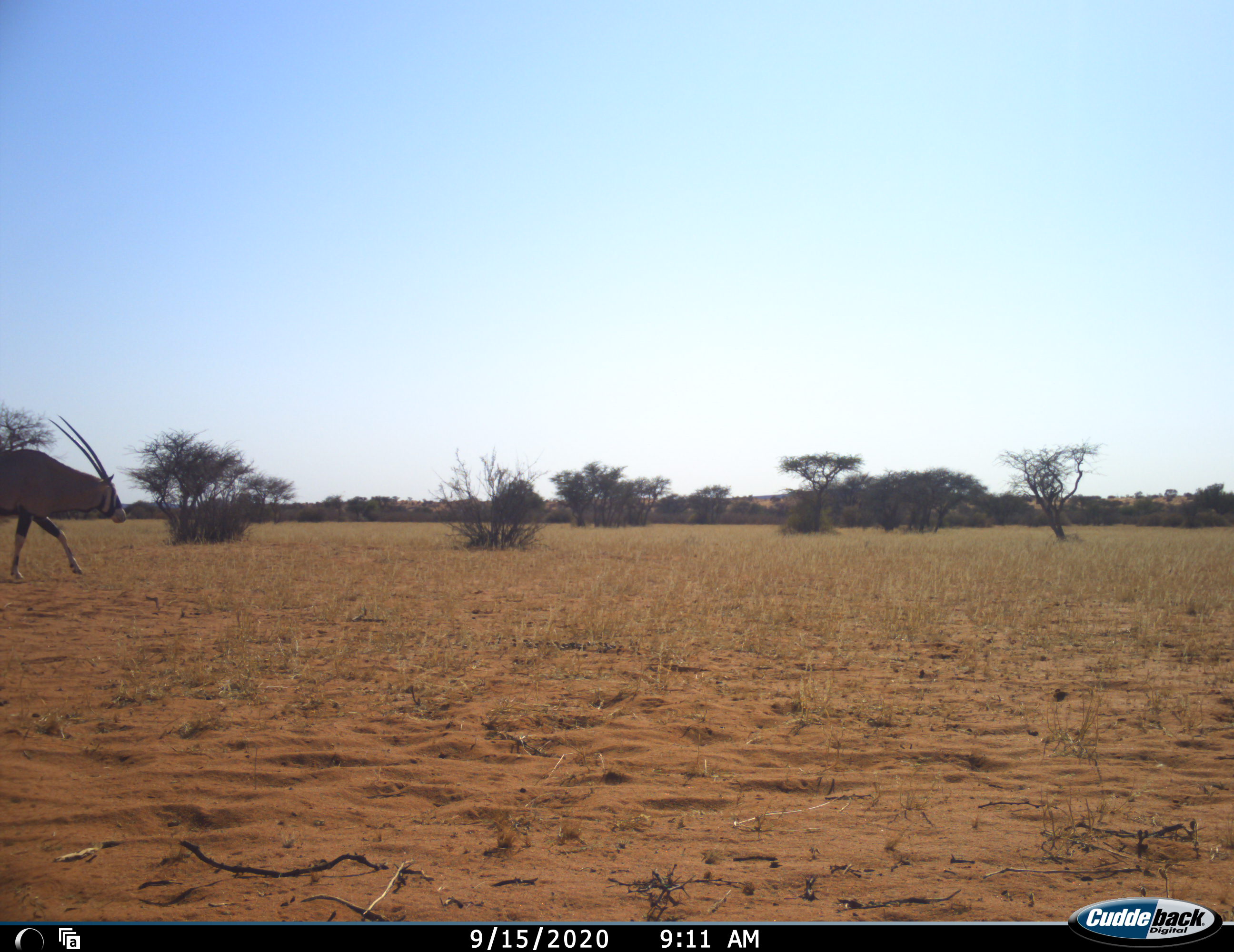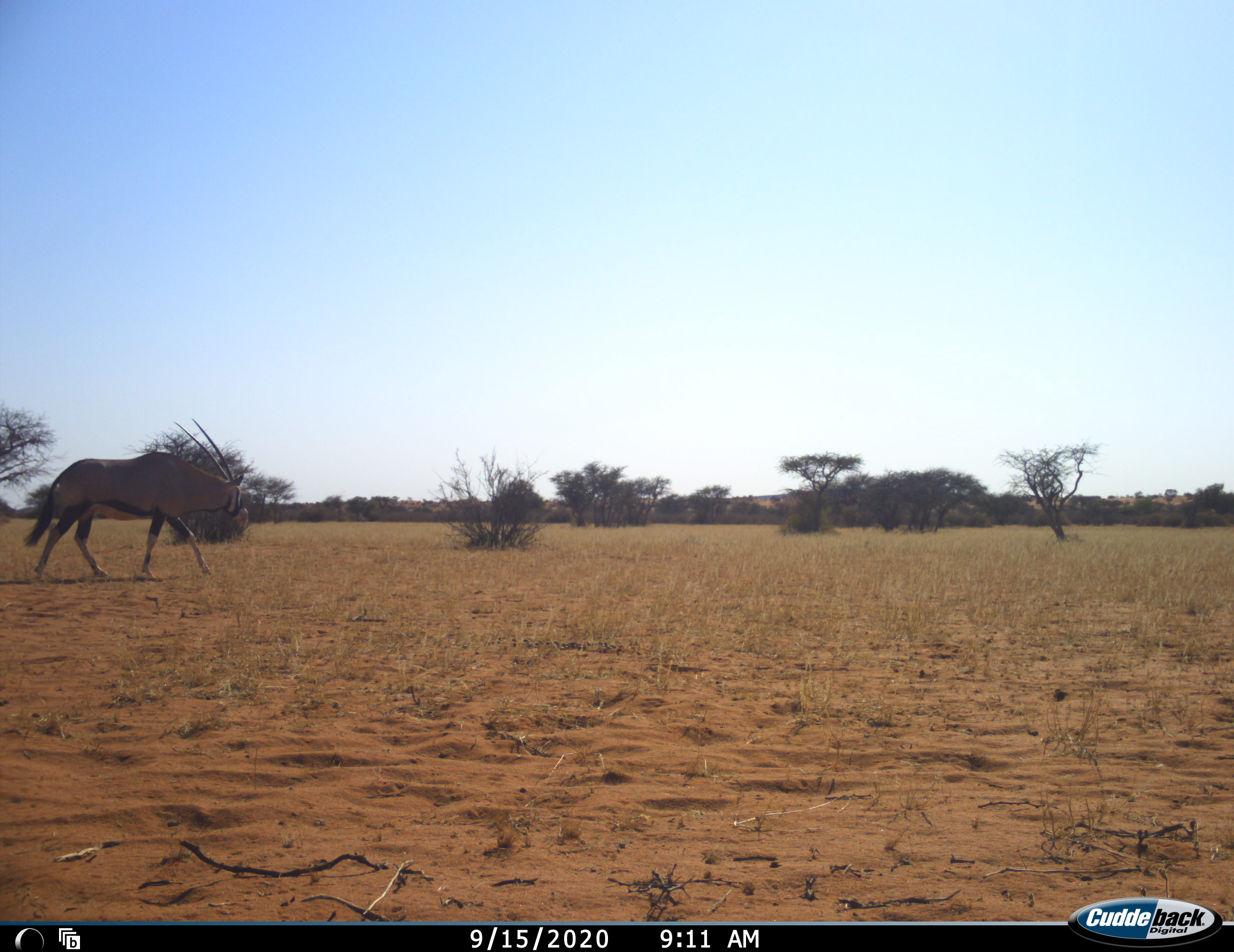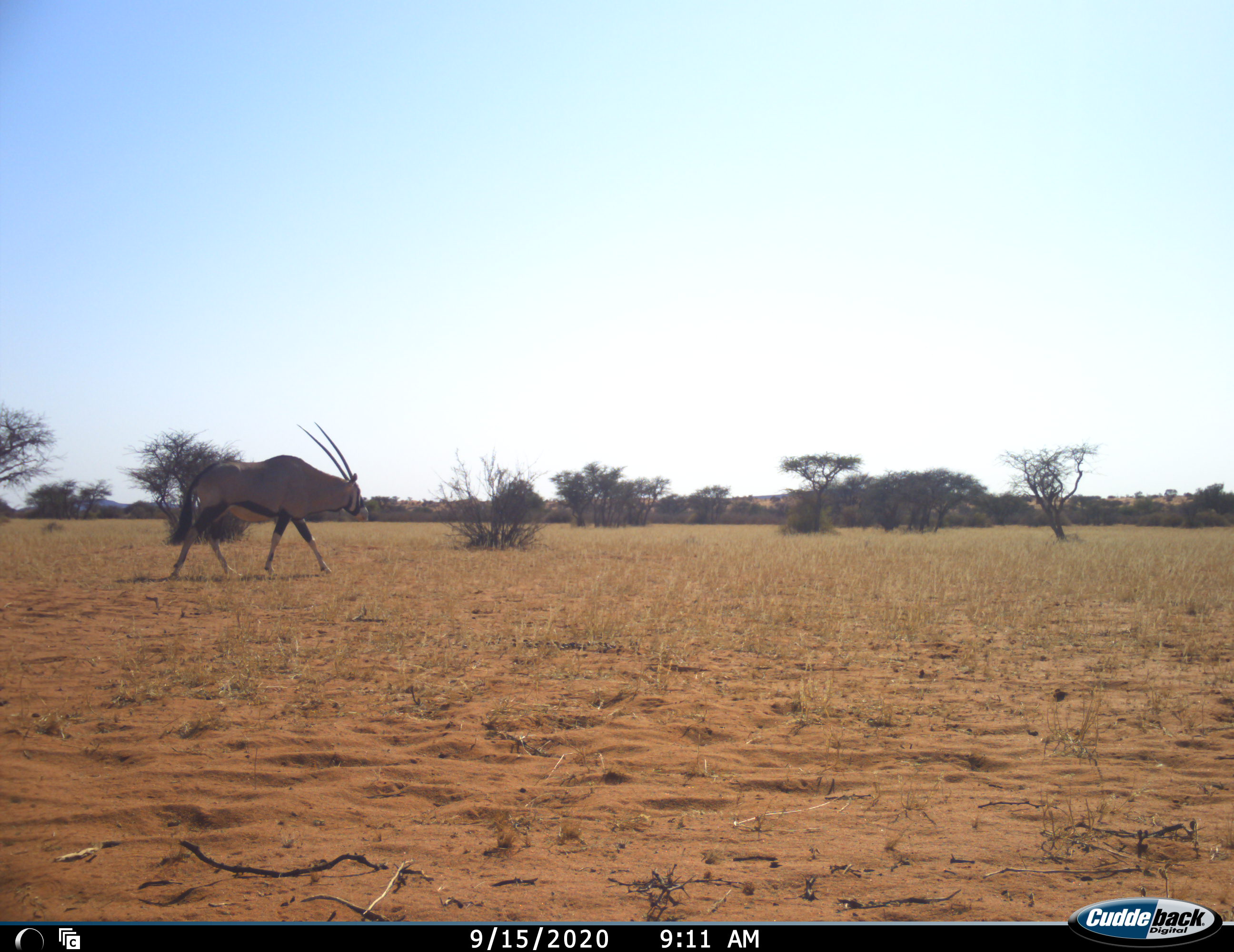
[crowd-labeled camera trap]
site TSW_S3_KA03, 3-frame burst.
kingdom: Animalia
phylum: Chordata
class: Mammalia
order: Artiodactyla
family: Bovidae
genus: Oryx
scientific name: Oryx gazella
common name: gemsbok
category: oryx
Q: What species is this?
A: Oryx (gemsbok) (Oryx gazella).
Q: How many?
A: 1.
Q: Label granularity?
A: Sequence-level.